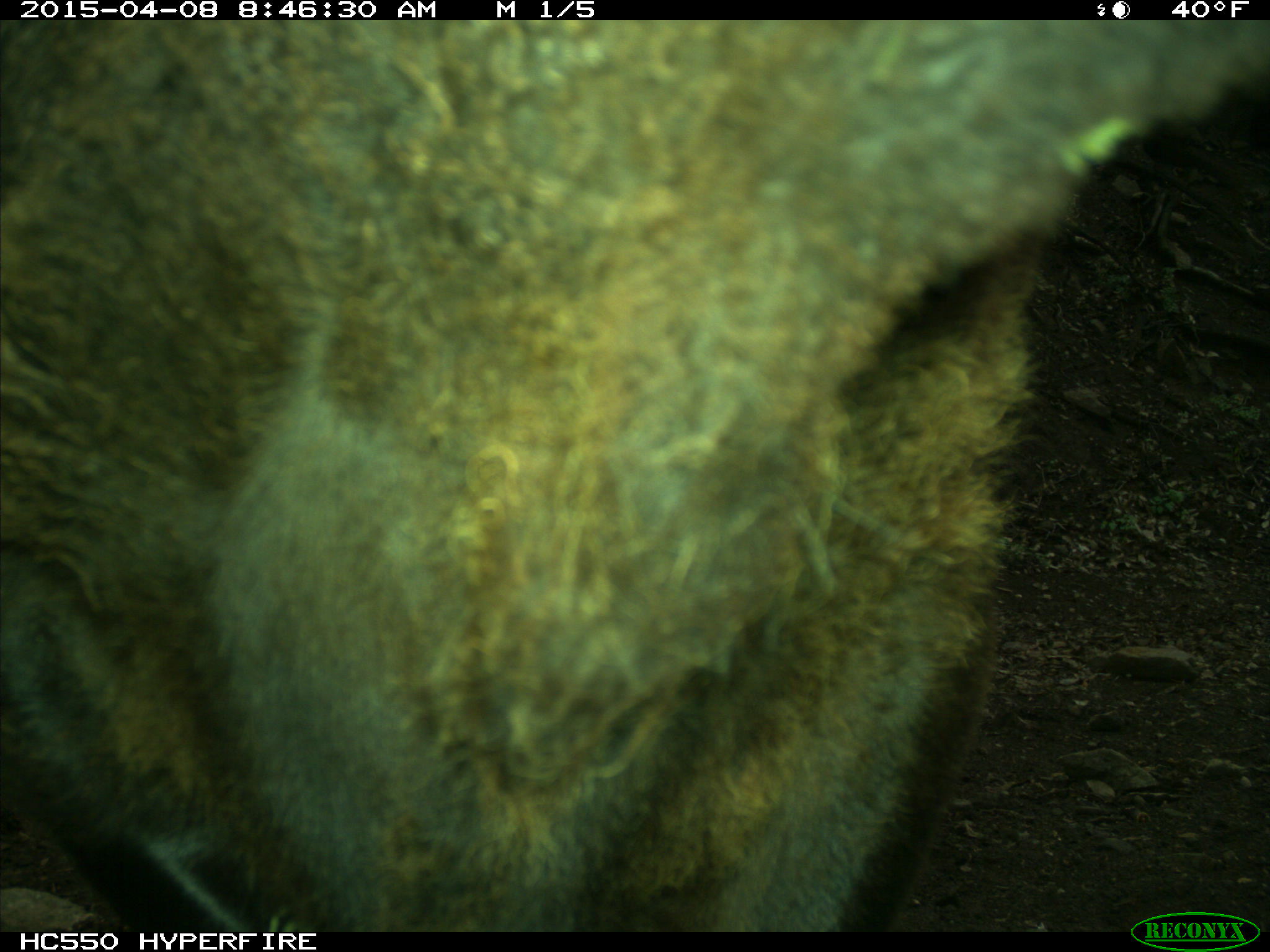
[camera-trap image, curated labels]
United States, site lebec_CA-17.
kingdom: Animalia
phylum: Chordata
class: Mammalia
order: Artiodactyla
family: Bovidae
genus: Bos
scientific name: Bos taurus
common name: domestic cow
Bos taurus (domestic cow).